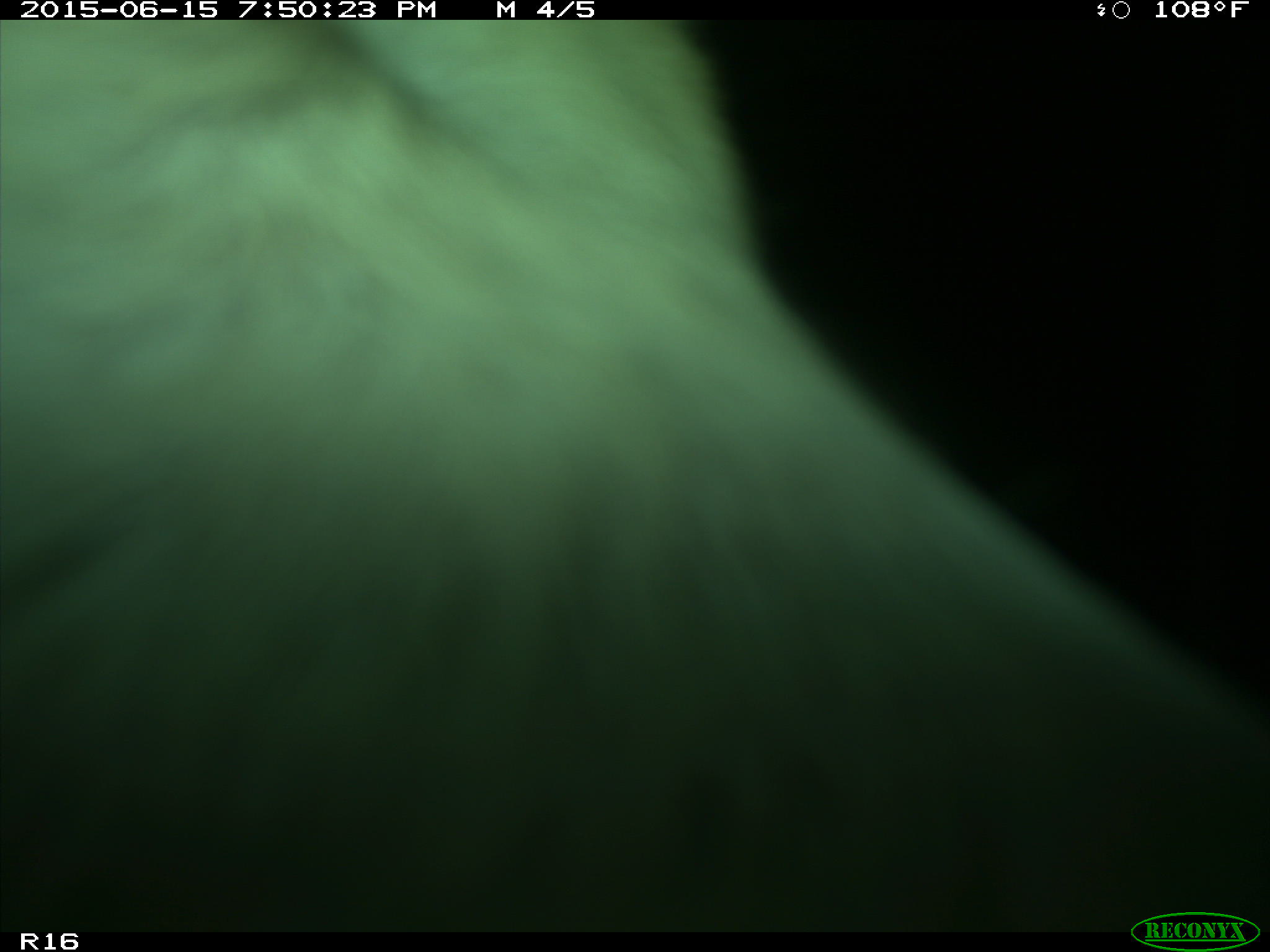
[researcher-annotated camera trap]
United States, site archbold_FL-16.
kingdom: Animalia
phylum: Chordata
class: Mammalia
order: Artiodactyla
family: Bovidae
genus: Bos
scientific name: Bos taurus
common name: domestic cow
Bos taurus (domestic cow).